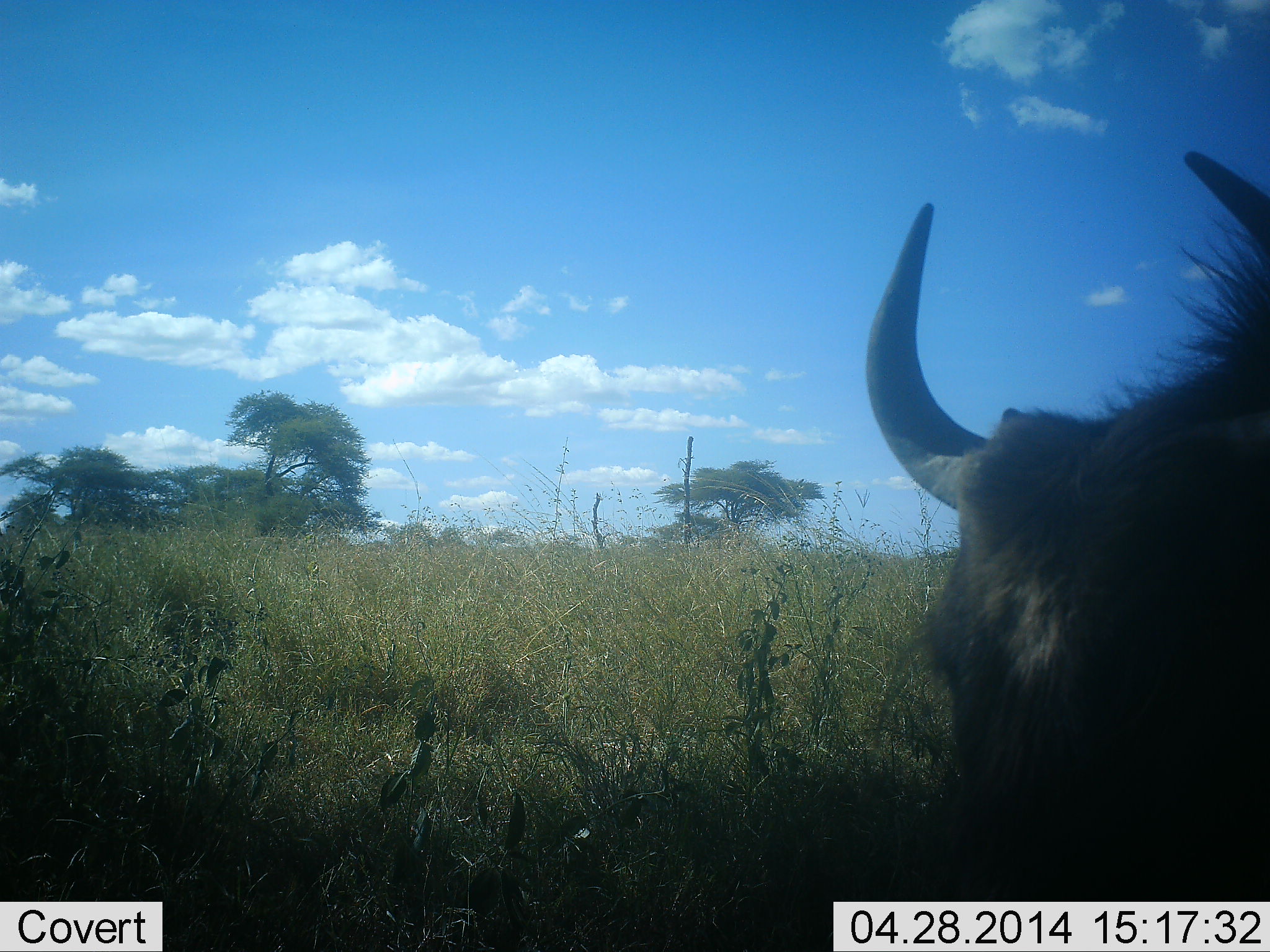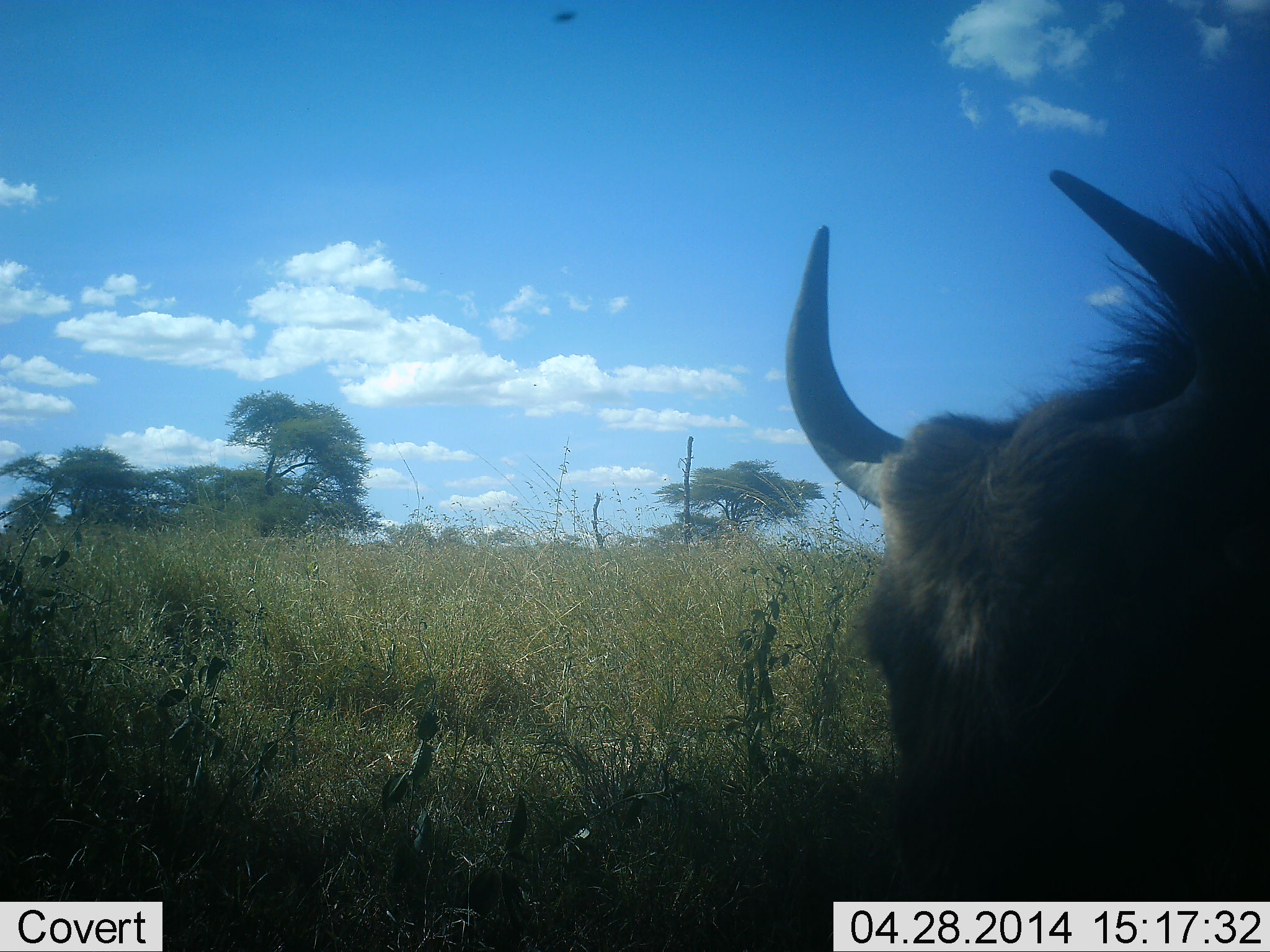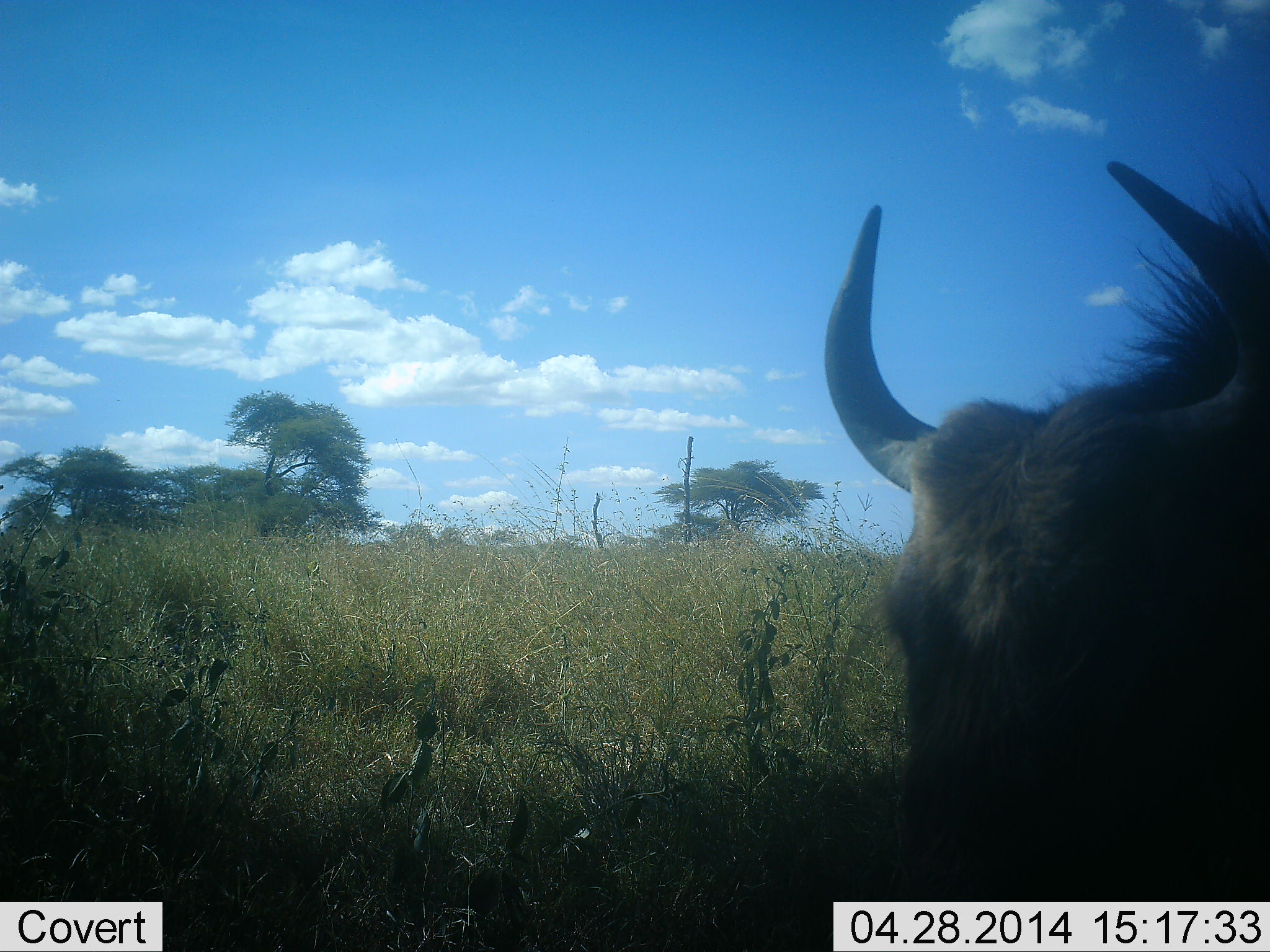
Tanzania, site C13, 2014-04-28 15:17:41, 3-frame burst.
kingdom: Animalia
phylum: Chordata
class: Mammalia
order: Artiodactyla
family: Bovidae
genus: Connochaetes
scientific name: Connochaetes taurinus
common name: blue wildebeest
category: wildebeest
Wildebeest (blue wildebeest) (Connochaetes taurinus), count 1. Behavior (volunteer vote fractions): standing 40%, resting 10%, moving 10%, interacting 0%. Young present (vote fraction): 0%. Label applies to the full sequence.